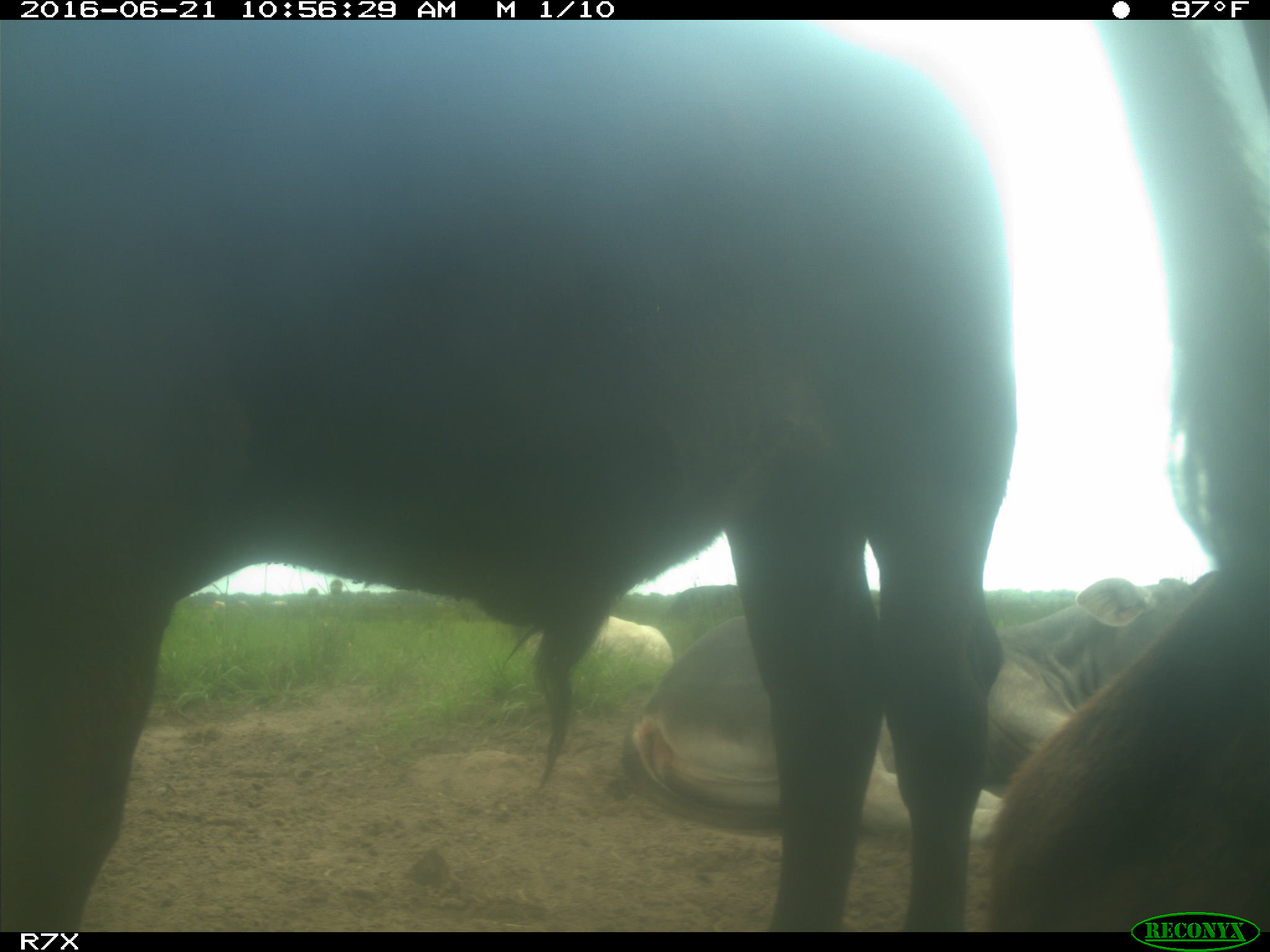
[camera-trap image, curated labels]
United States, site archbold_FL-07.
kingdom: Animalia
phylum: Chordata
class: Mammalia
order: Artiodactyla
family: Bovidae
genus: Bos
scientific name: Bos taurus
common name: domestic cow